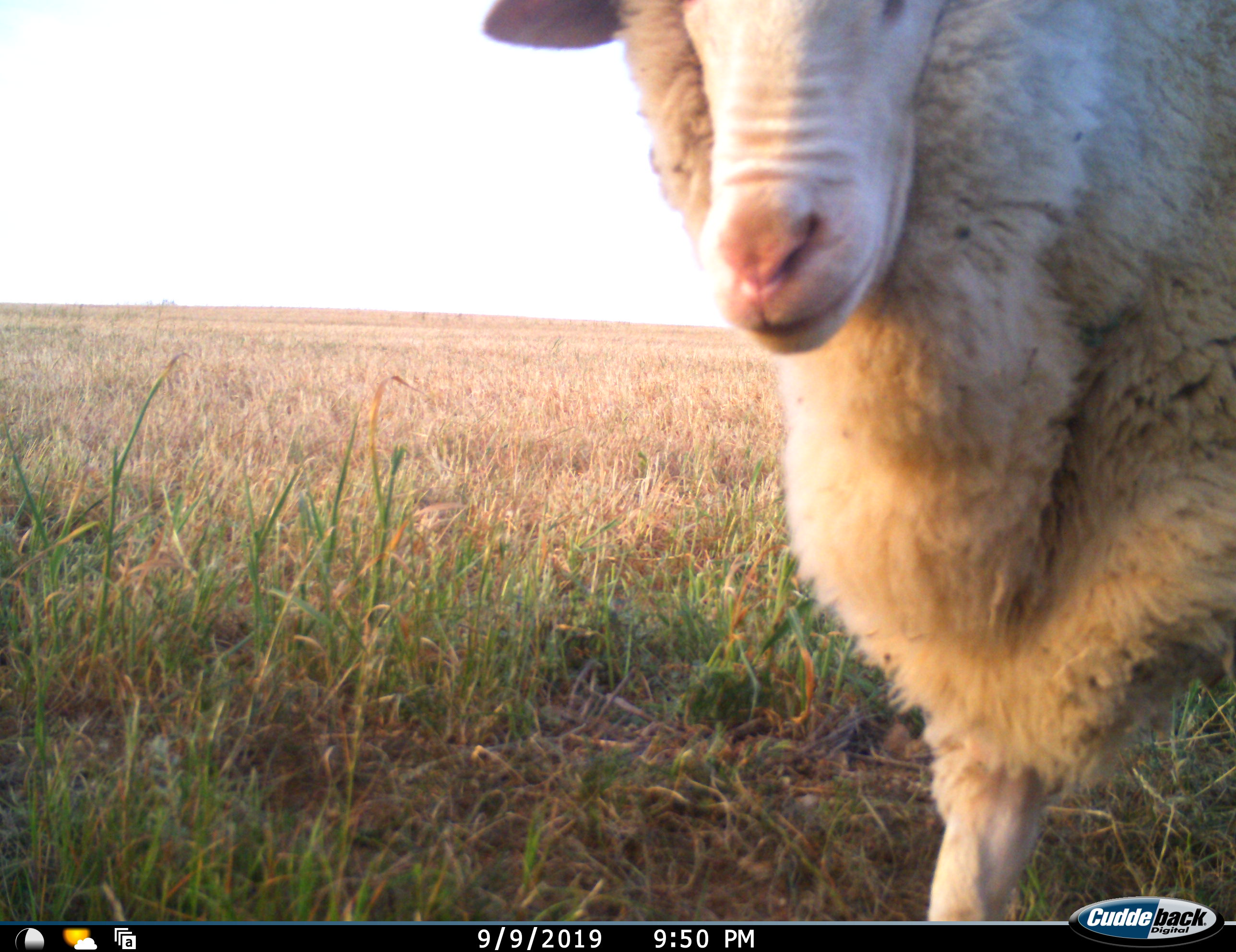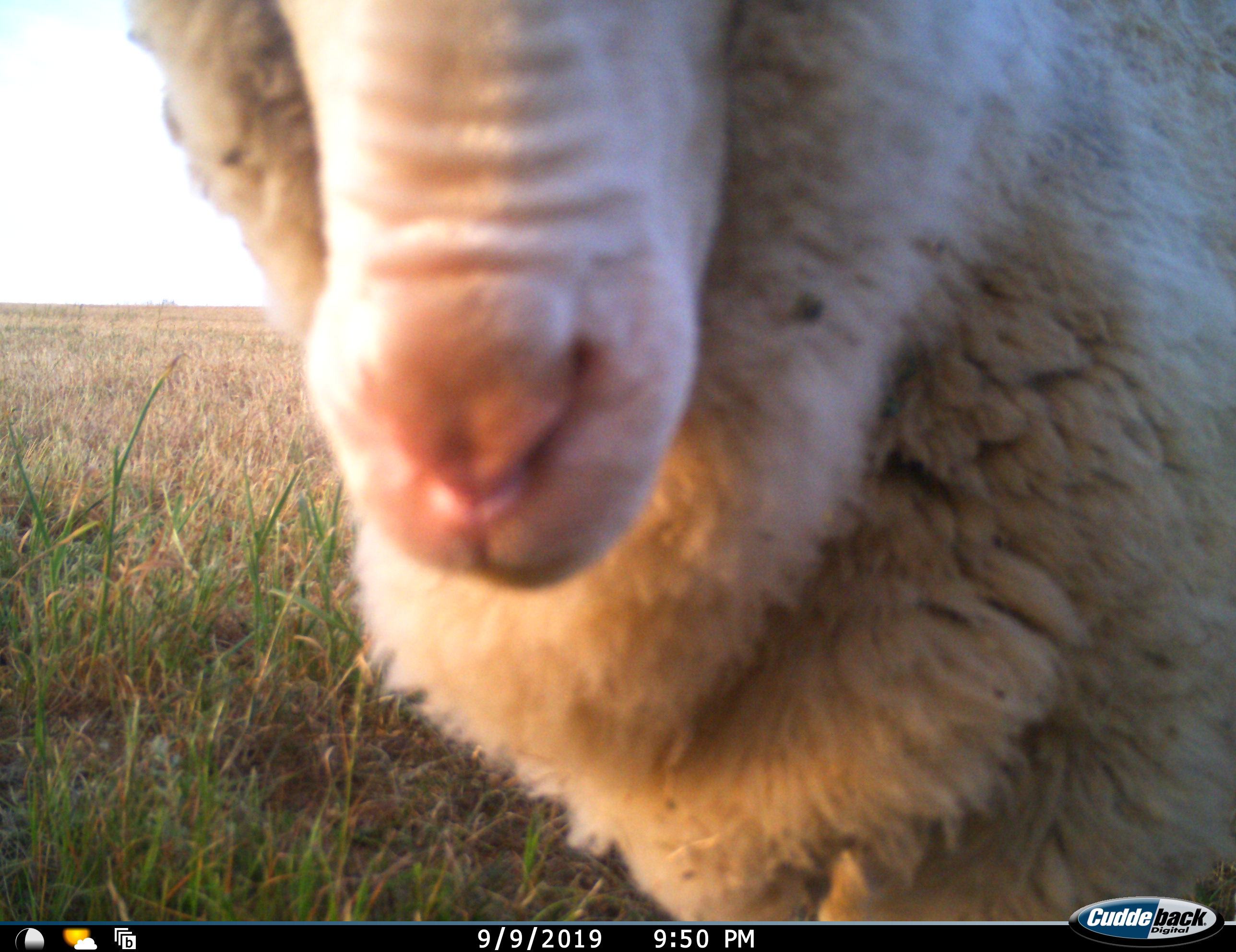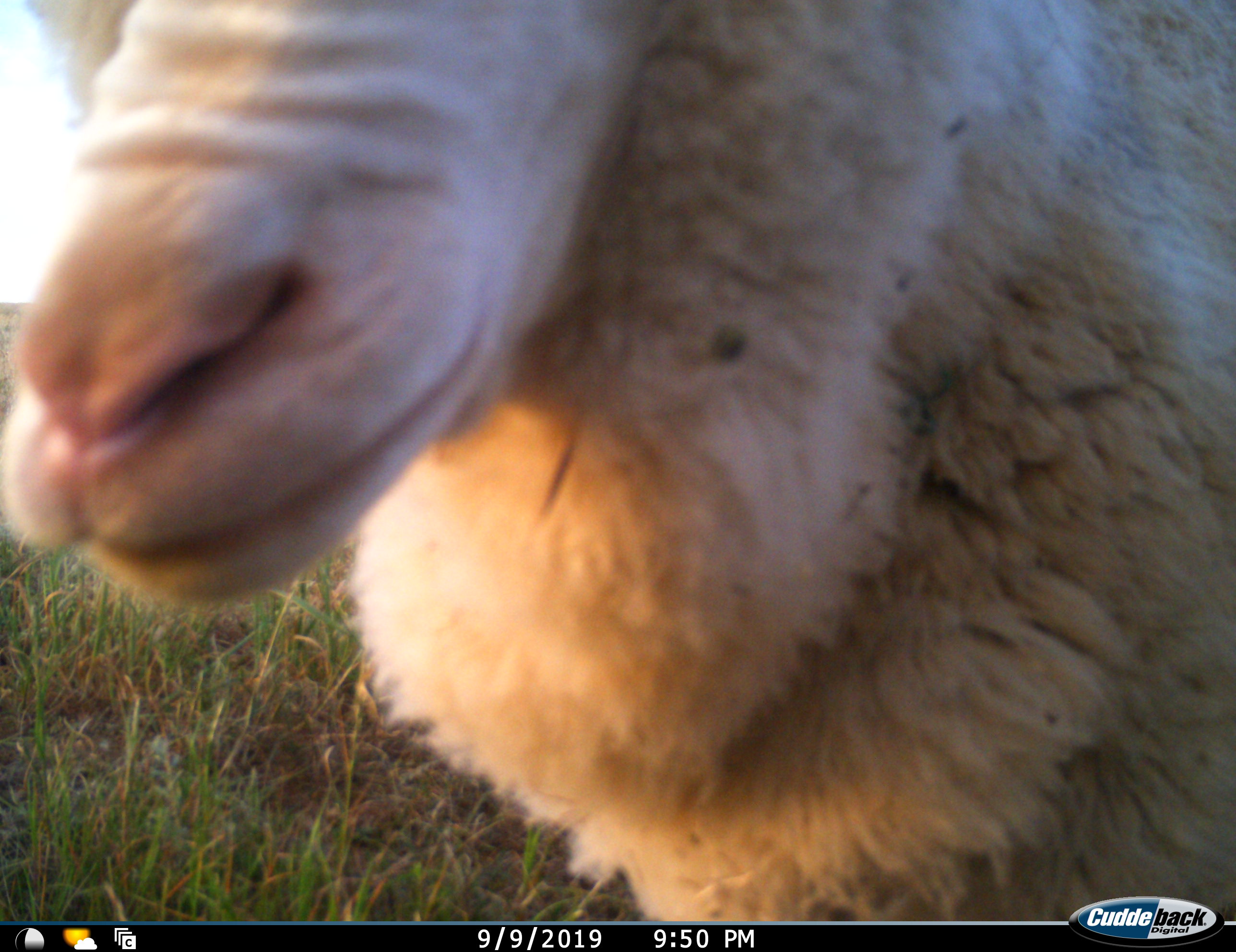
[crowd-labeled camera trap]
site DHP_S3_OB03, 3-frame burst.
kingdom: Animalia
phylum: Chordata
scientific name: Vertebrata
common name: domestic animal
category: domesticanimal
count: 1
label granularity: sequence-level